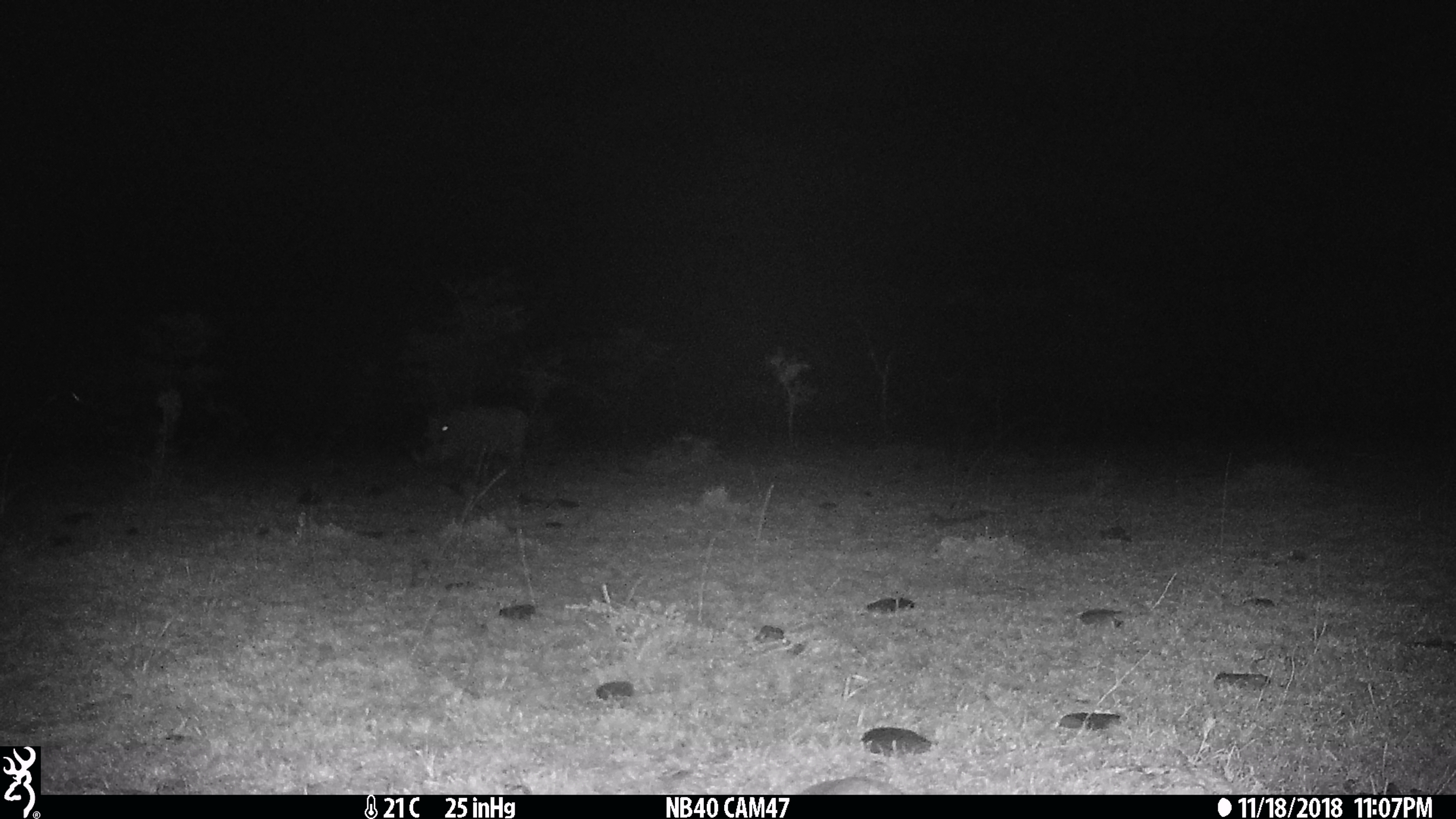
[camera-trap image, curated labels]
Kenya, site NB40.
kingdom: Animalia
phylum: Chordata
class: Mammalia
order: Artiodactyla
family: Suidae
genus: Phacochoerus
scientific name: Phacochoerus africanus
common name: common warthog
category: warthog